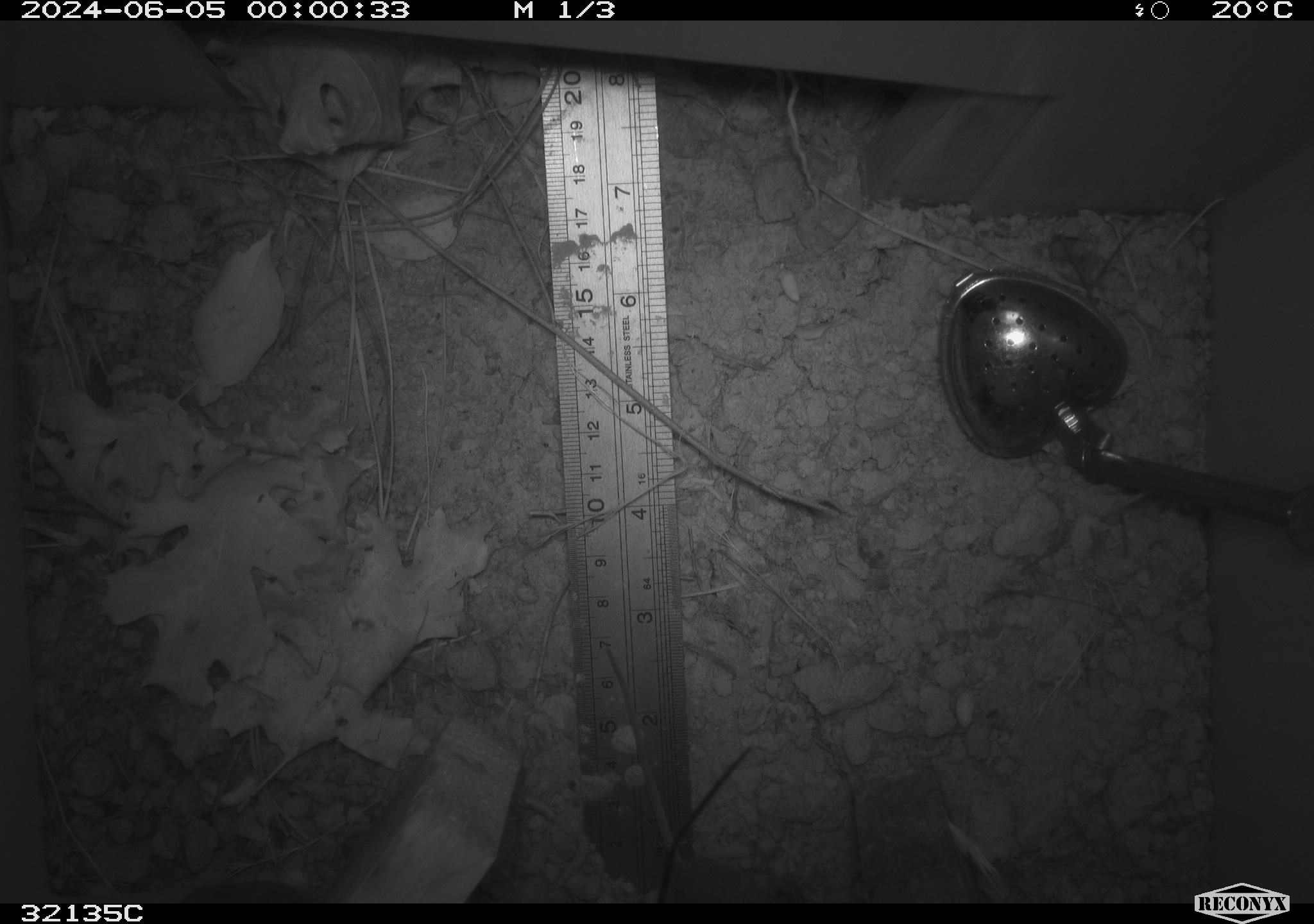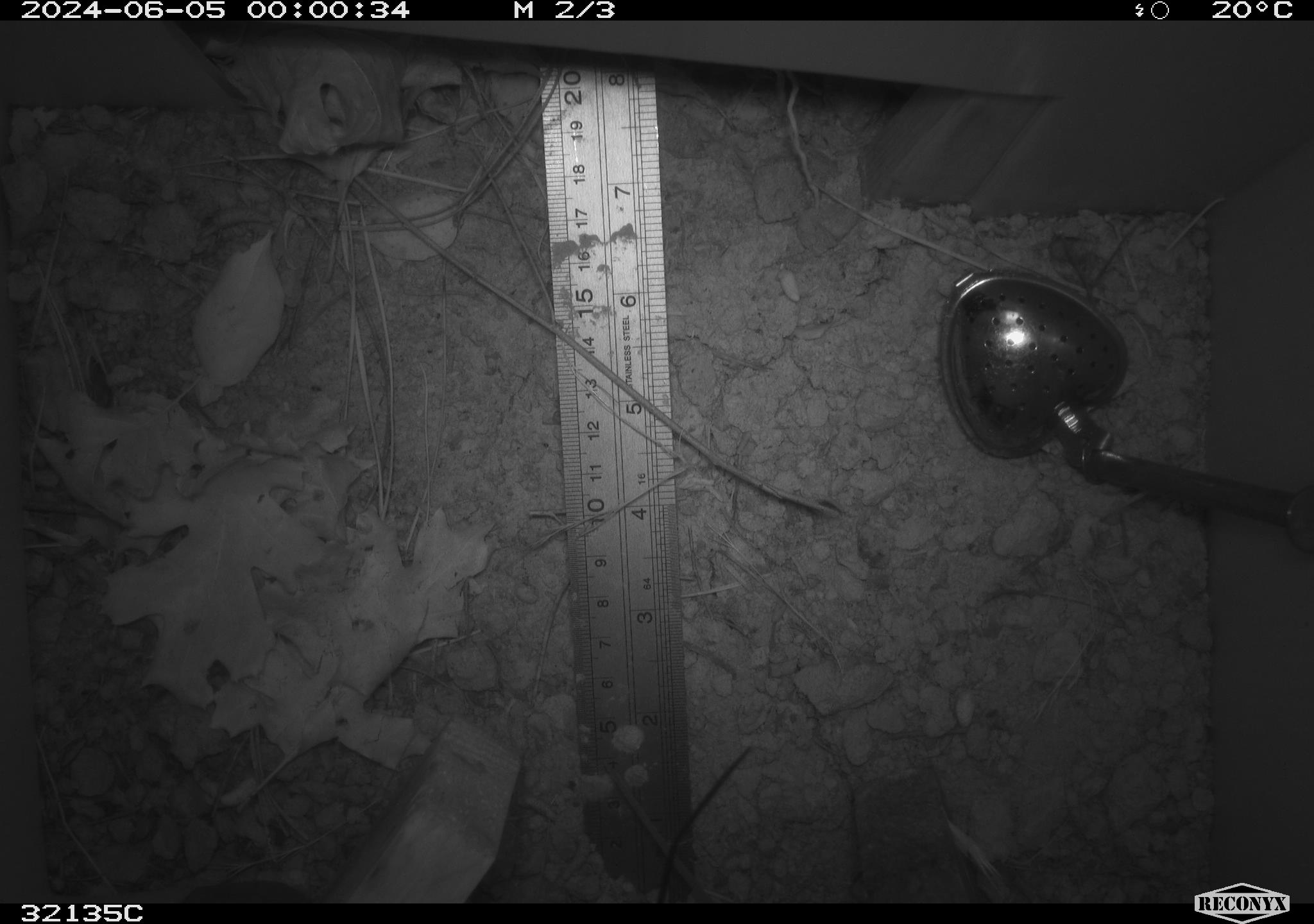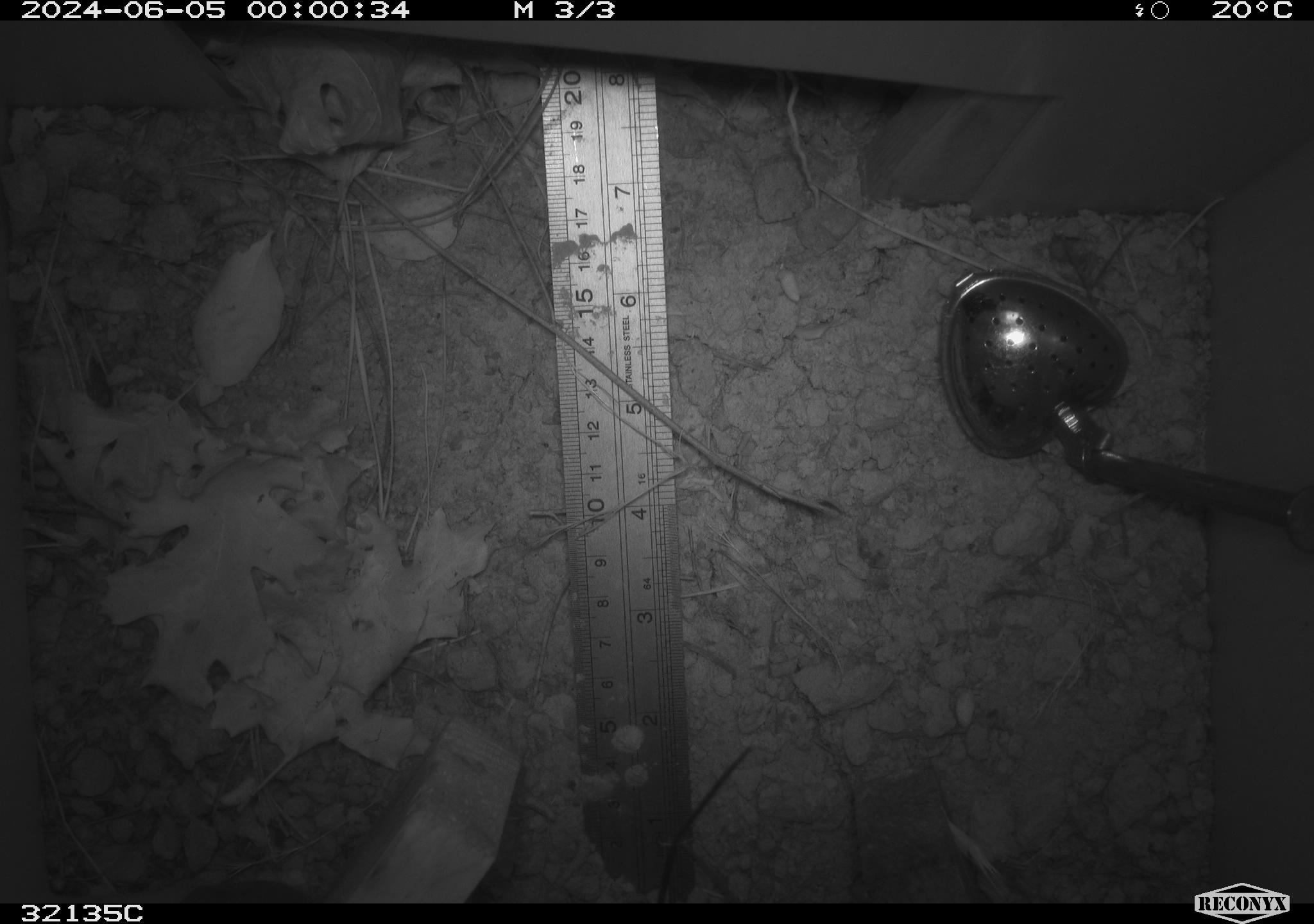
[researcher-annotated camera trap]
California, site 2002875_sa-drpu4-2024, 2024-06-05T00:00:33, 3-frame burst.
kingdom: Animalia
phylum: Chordata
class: Mammalia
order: Rodentia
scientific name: Rodentia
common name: rodent